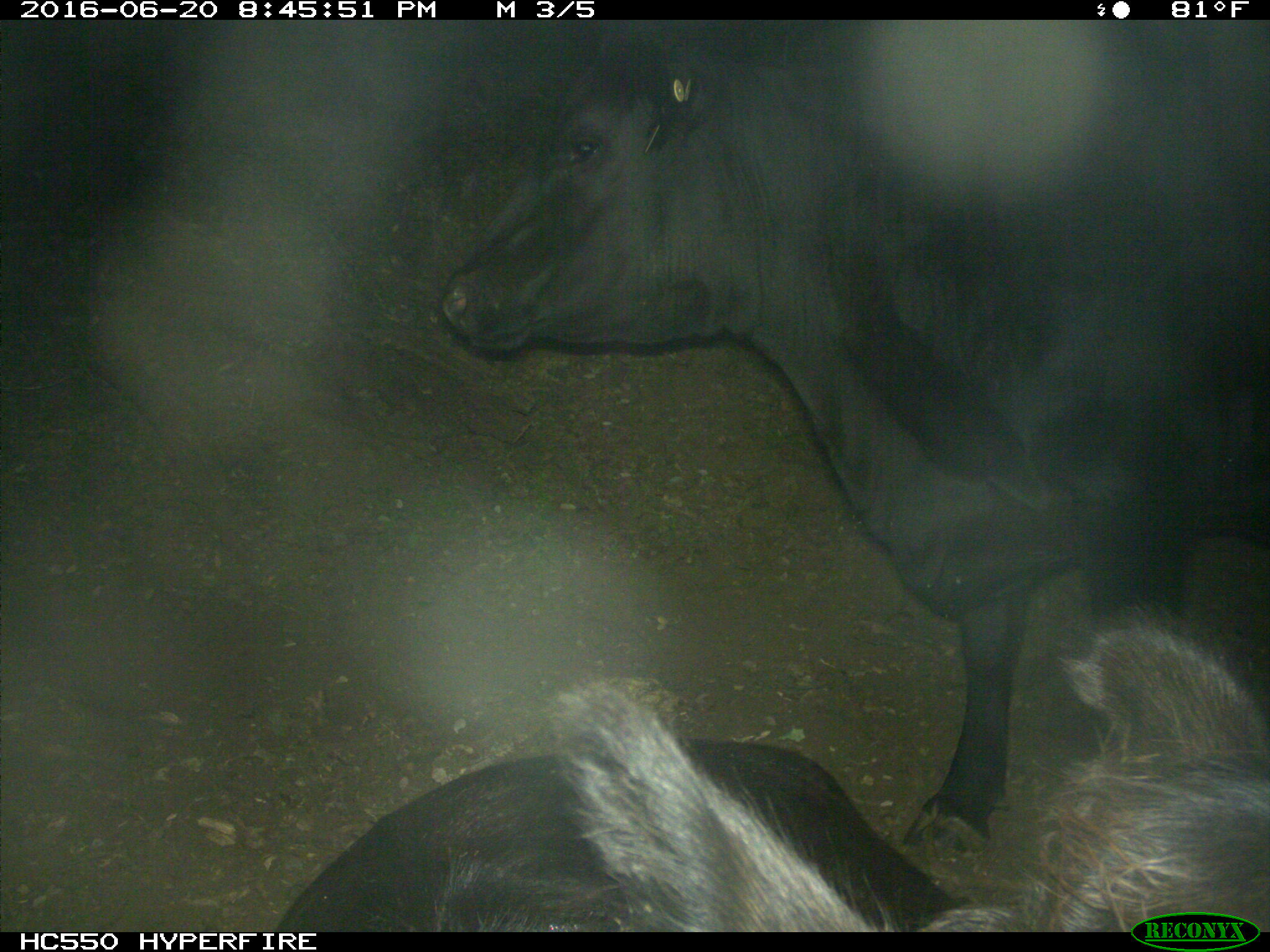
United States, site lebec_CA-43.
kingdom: Animalia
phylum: Chordata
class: Mammalia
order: Artiodactyla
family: Bovidae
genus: Bos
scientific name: Bos taurus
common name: domestic cow